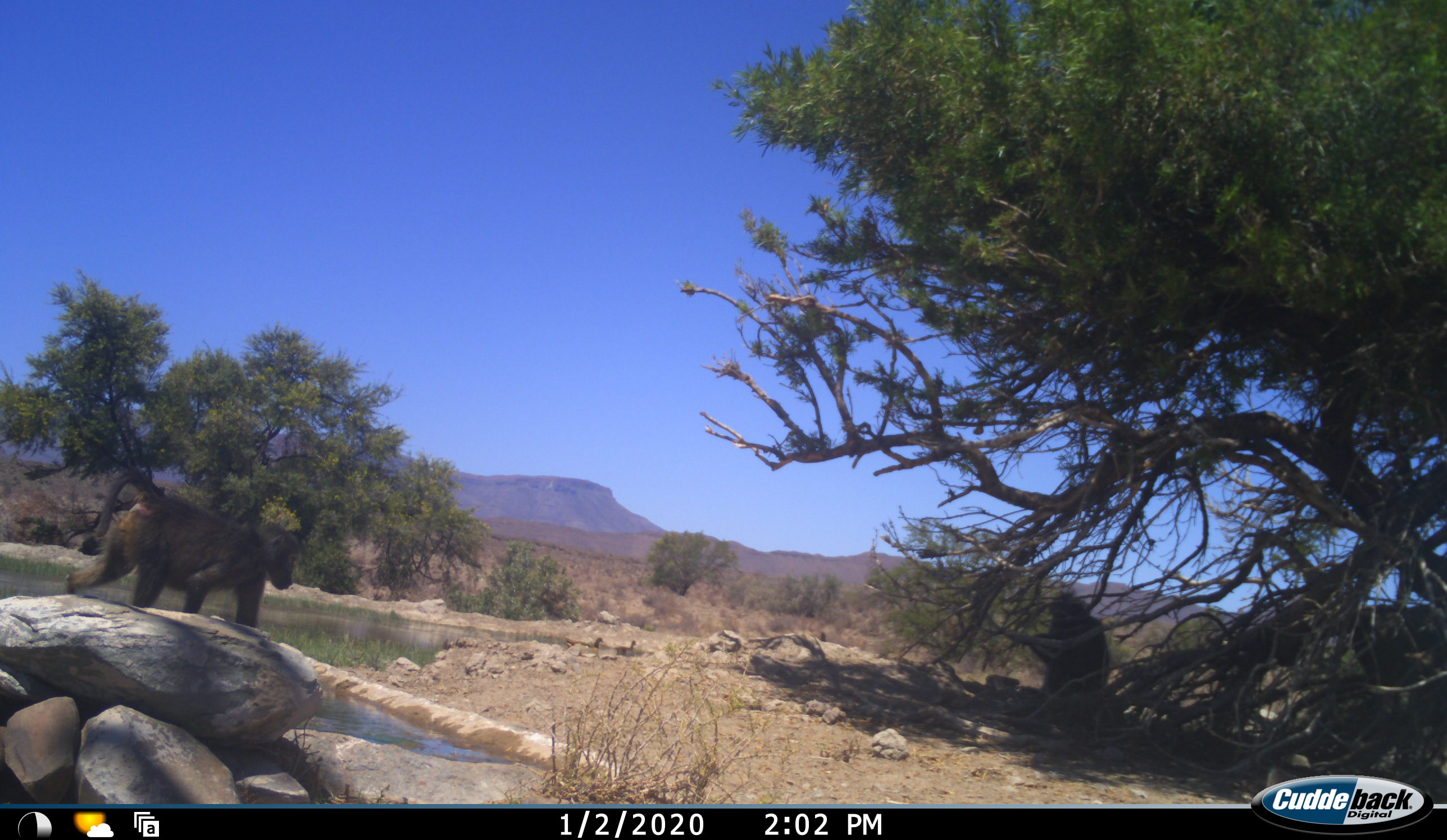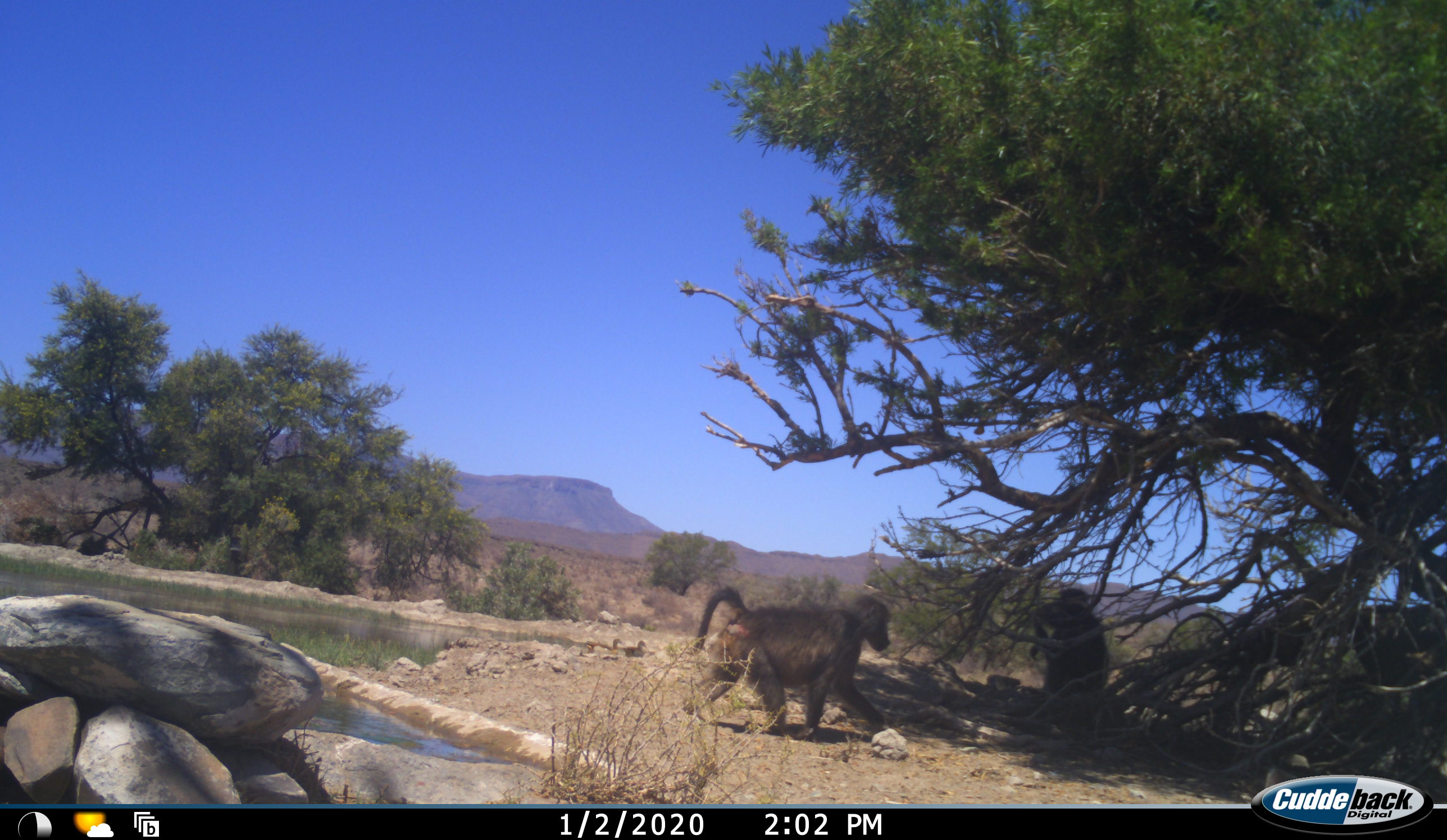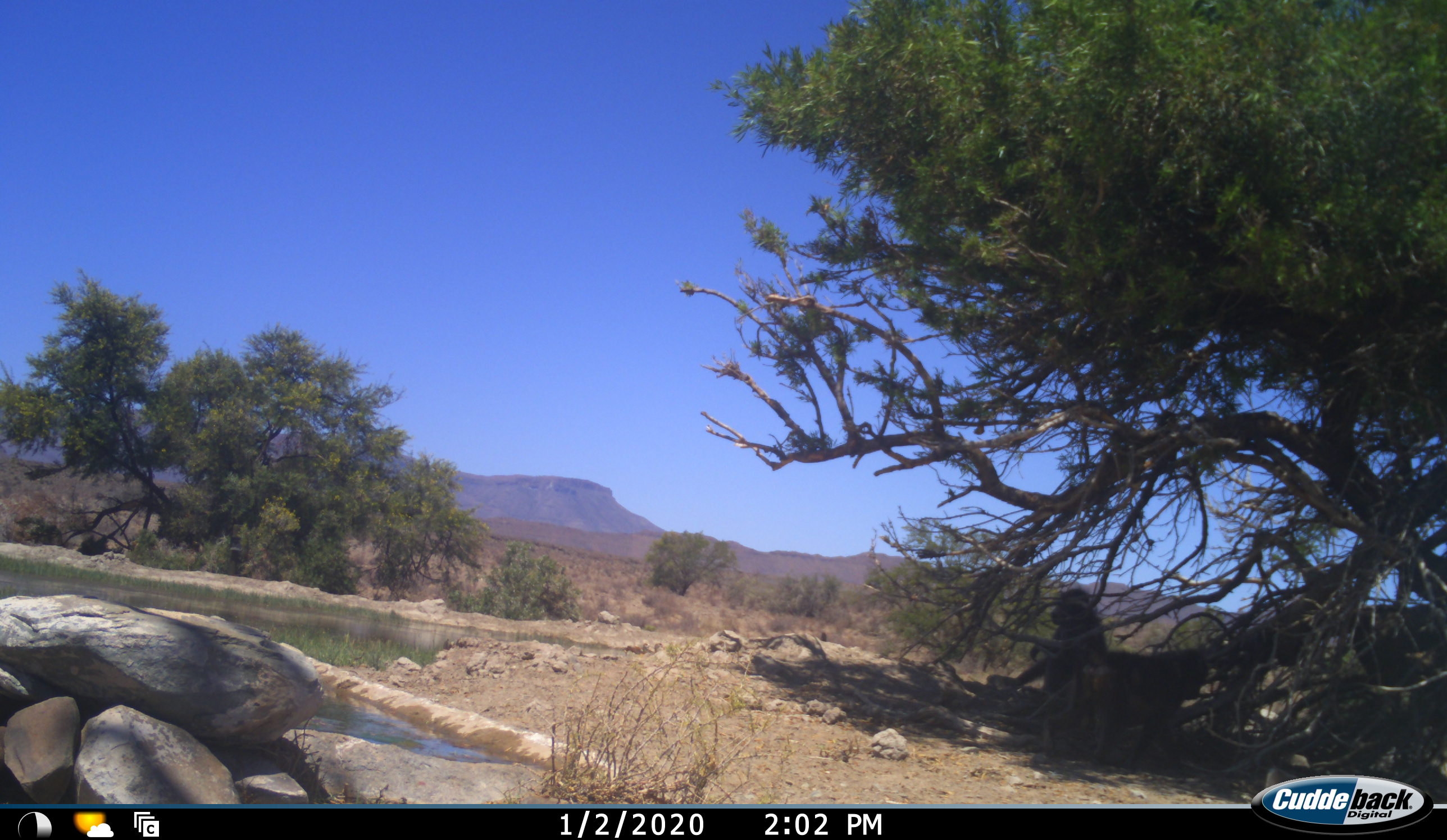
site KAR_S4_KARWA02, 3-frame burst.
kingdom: Animalia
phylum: Chordata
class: Mammalia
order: Primates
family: Cercopithecidae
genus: Papio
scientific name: Papio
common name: baboon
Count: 2.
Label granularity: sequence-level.